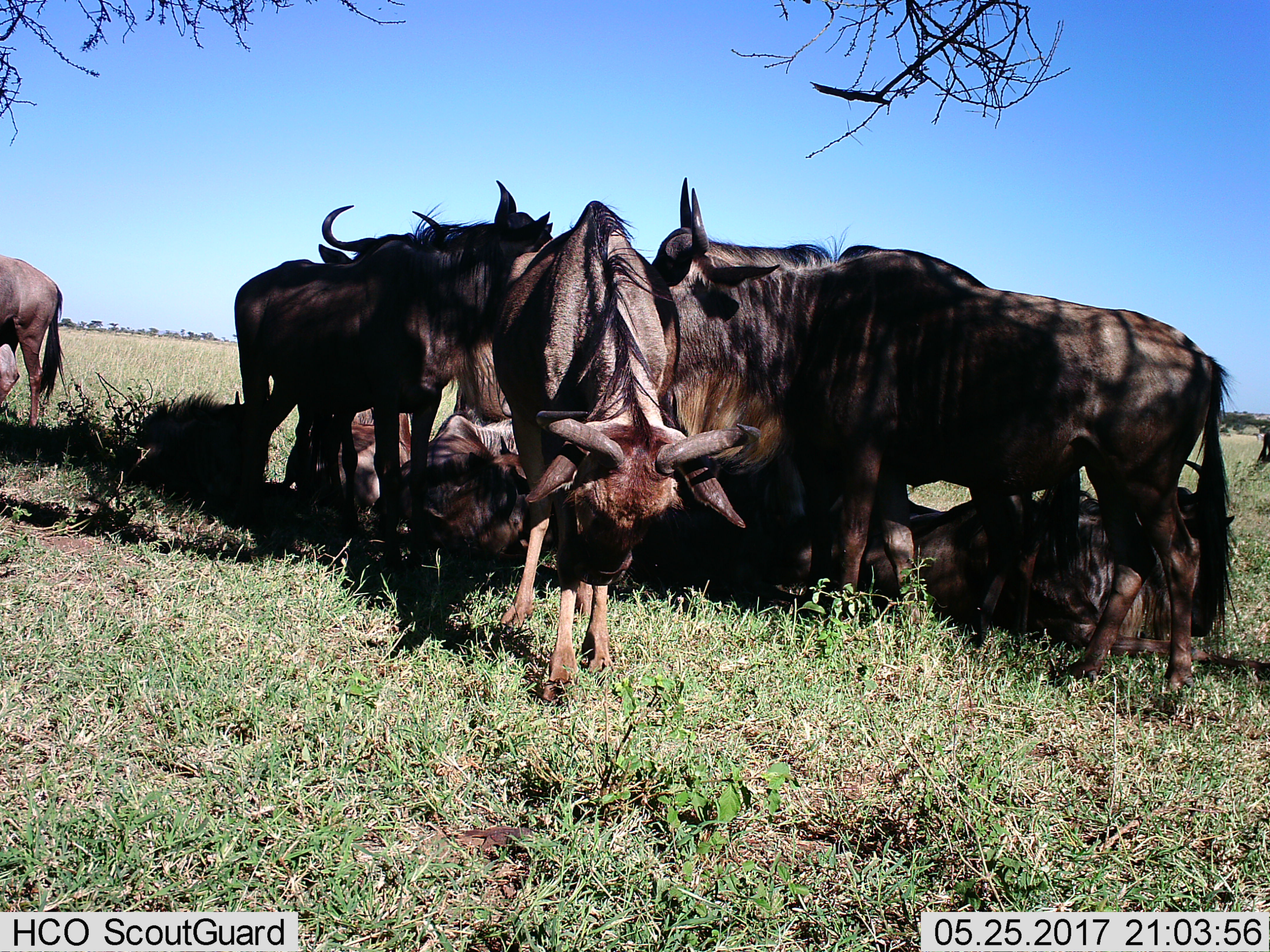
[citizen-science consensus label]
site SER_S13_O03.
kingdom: Animalia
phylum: Chordata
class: Mammalia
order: Artiodactyla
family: Bovidae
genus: Connochaetes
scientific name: Connochaetes taurinus taurinus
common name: blue wildebeest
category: wildebeestblue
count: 8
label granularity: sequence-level